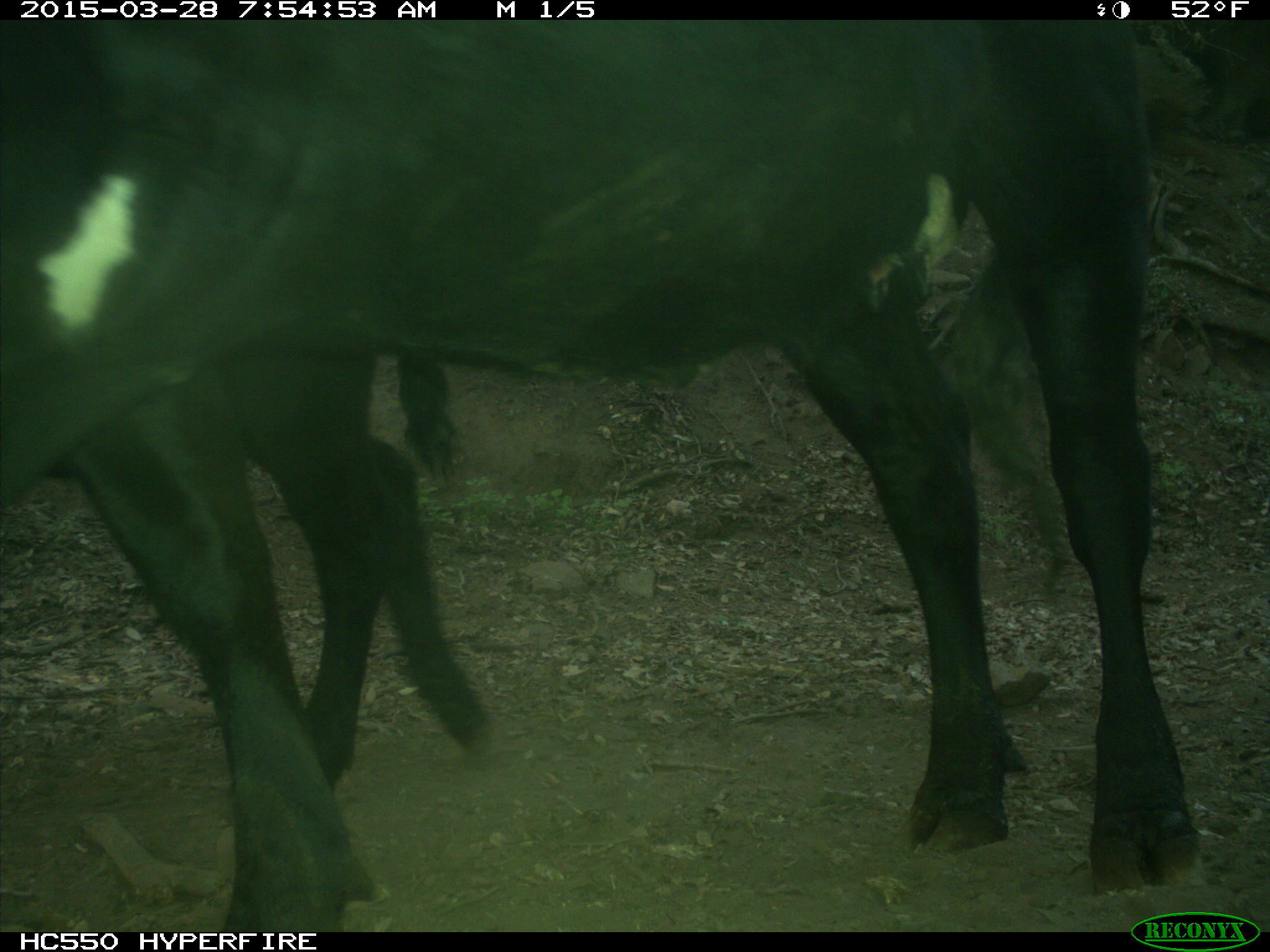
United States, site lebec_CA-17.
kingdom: Animalia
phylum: Chordata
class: Mammalia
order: Artiodactyla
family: Bovidae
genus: Bos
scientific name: Bos taurus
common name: domestic cow